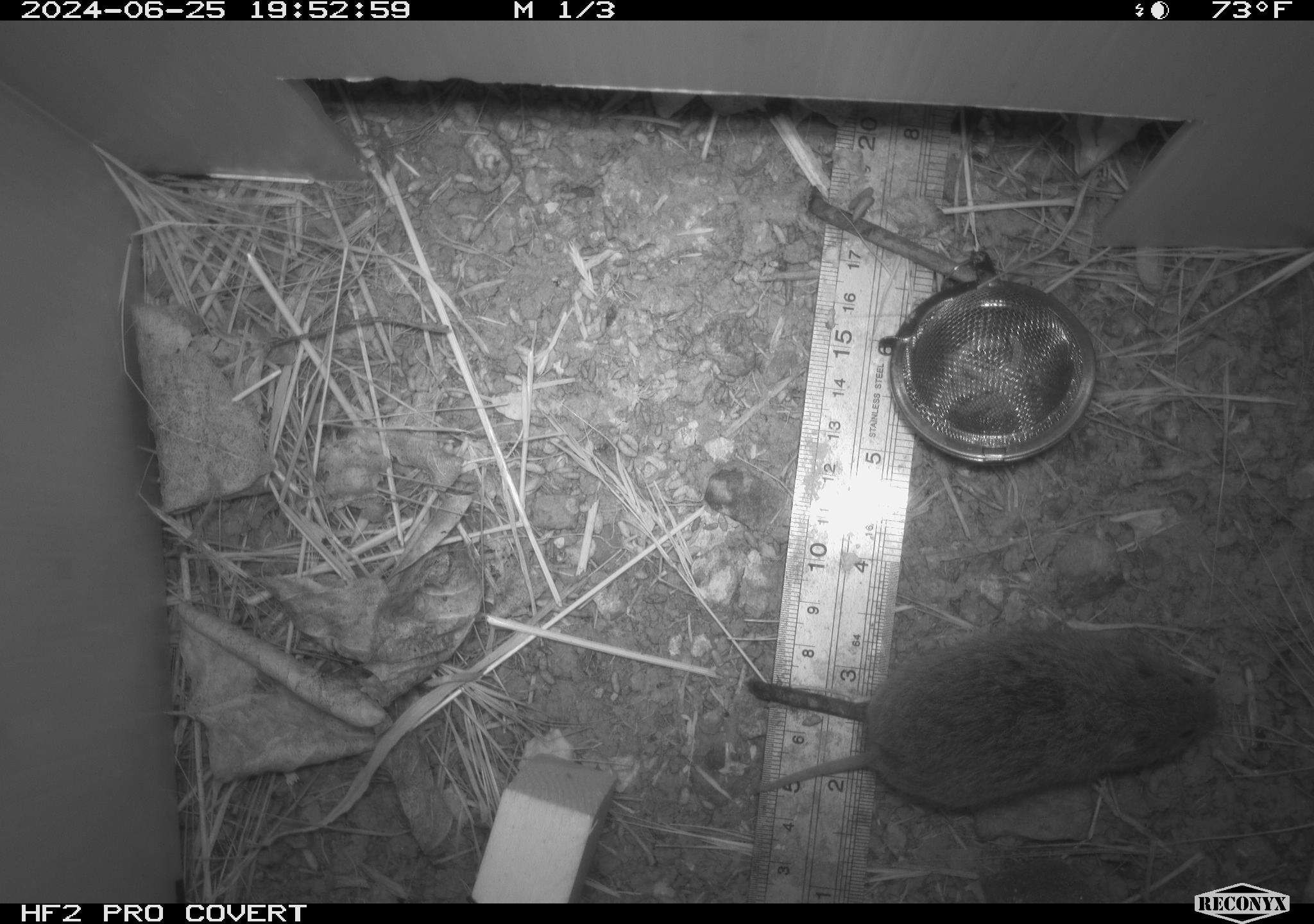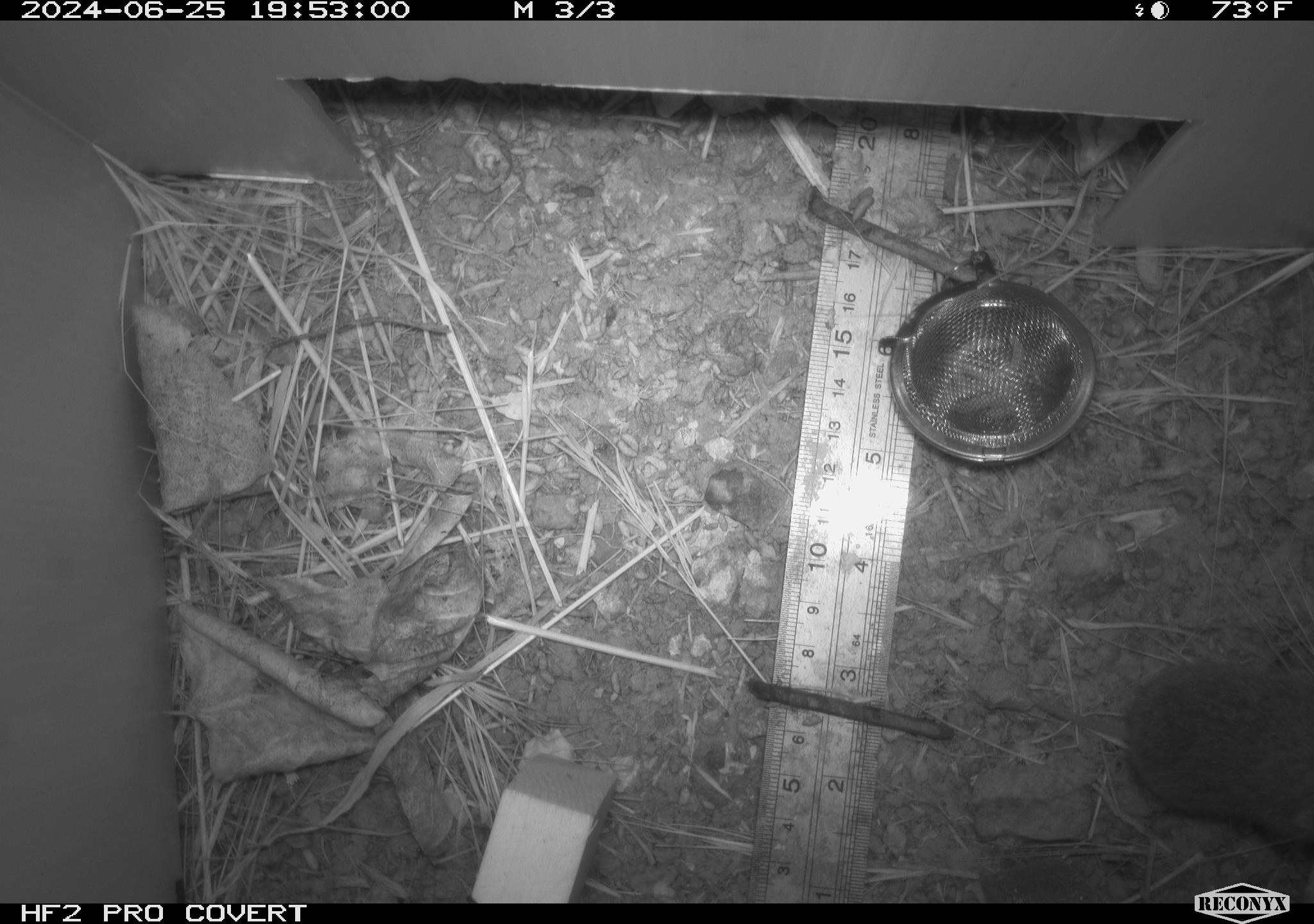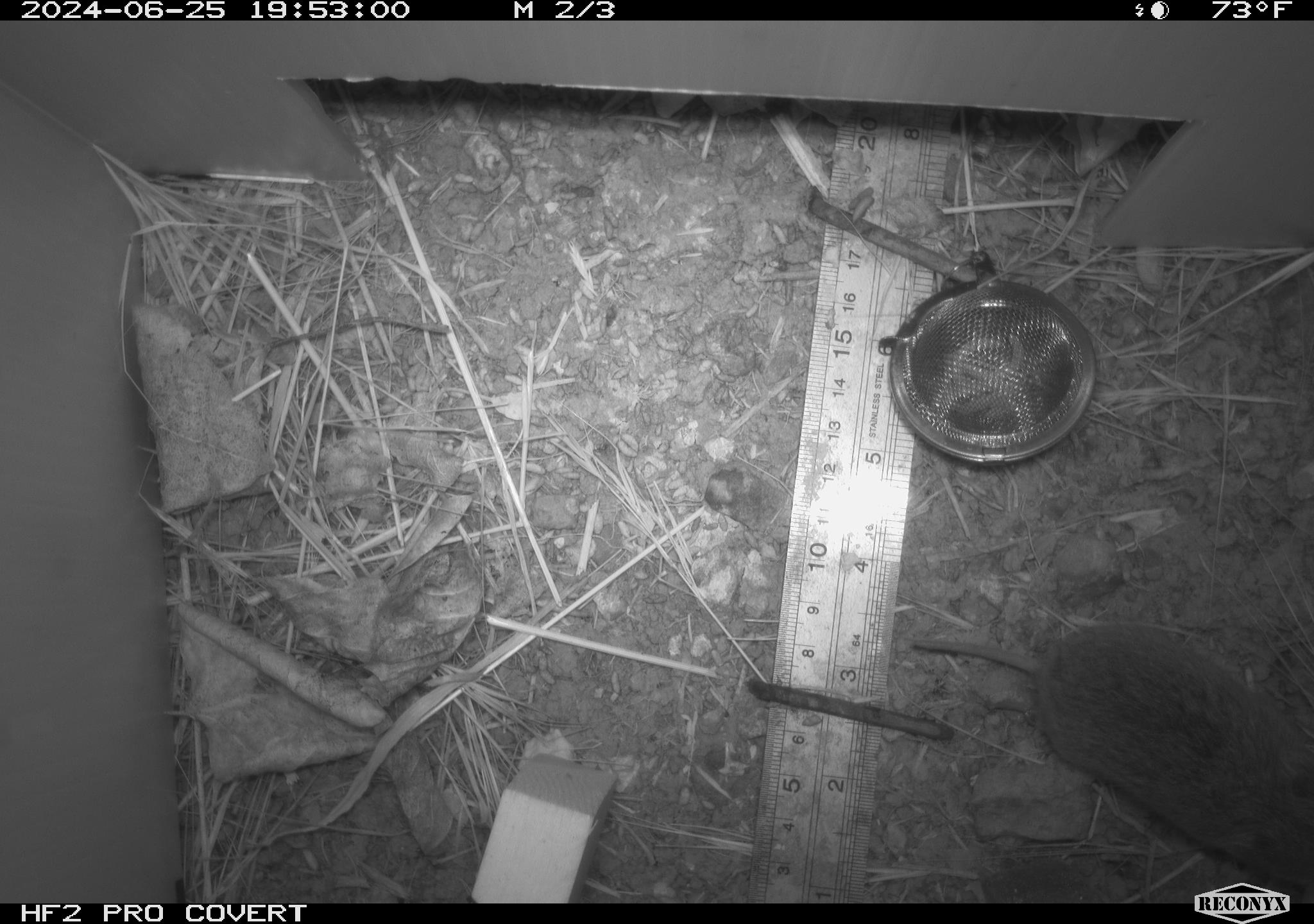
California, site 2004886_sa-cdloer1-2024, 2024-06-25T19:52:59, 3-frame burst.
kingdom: Animalia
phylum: Chordata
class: Mammalia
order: Rodentia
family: Cricetidae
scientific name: Arvicolinae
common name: voles, lemmings, and muskrats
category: arvicolinae subfamily